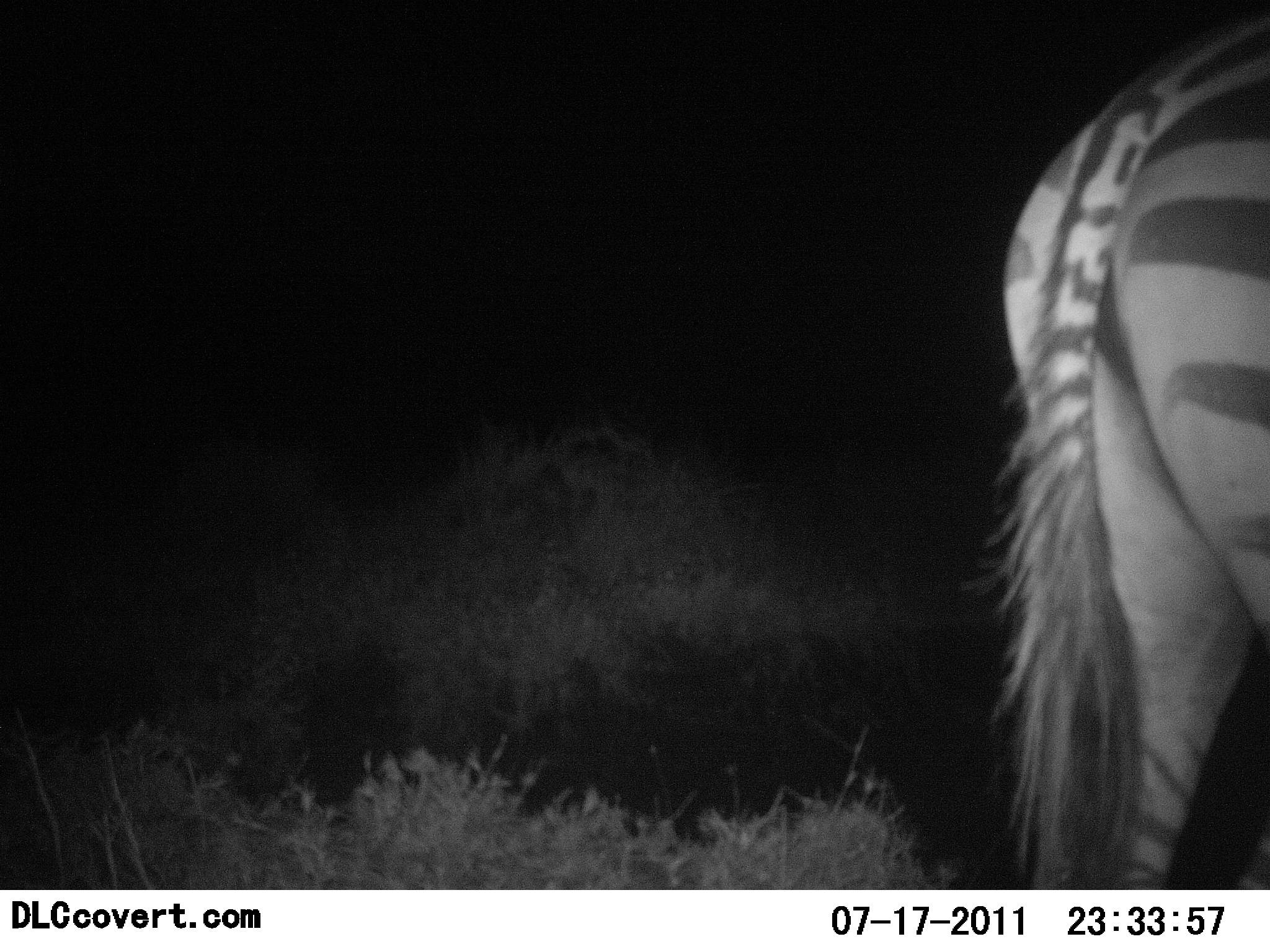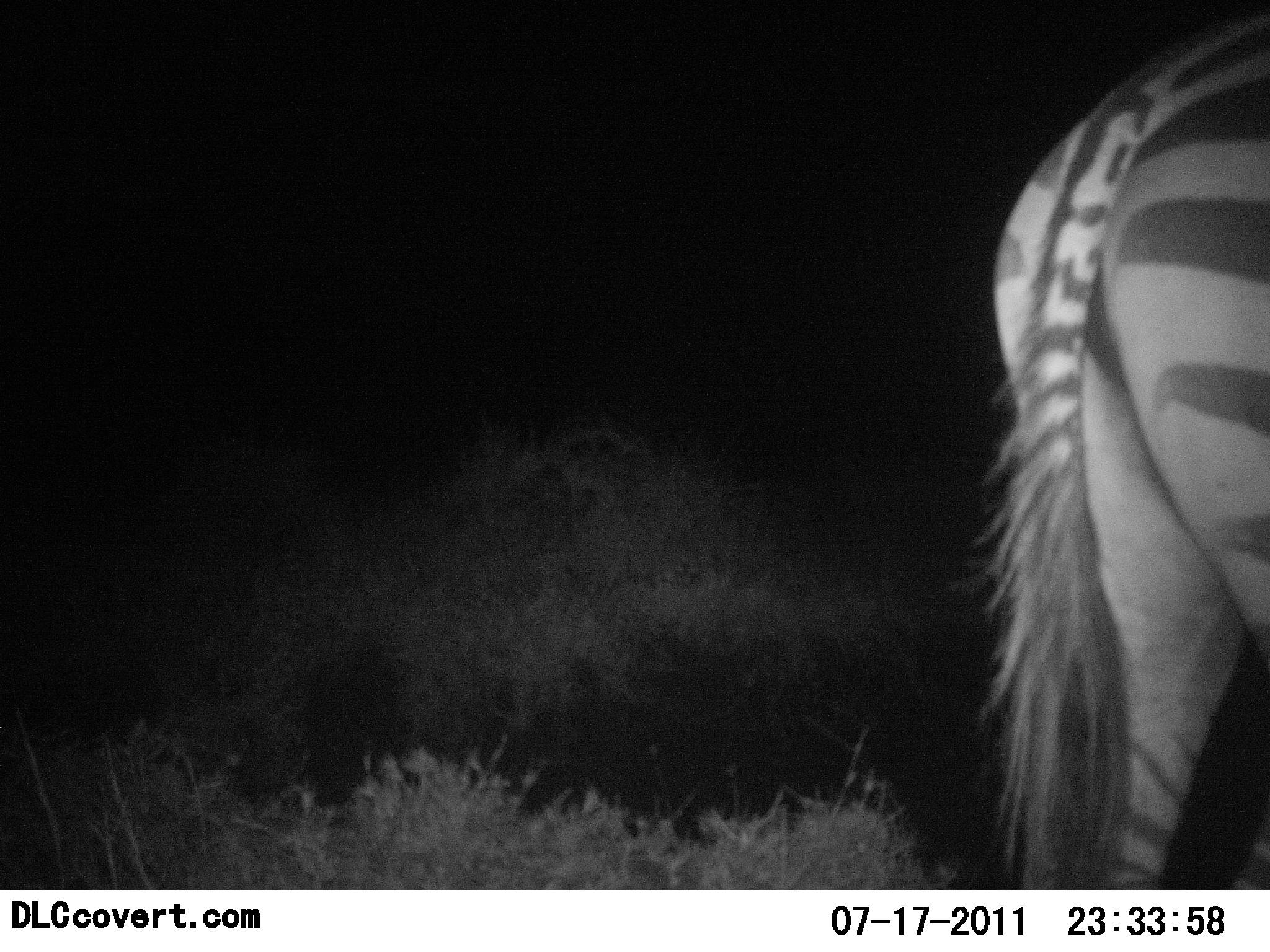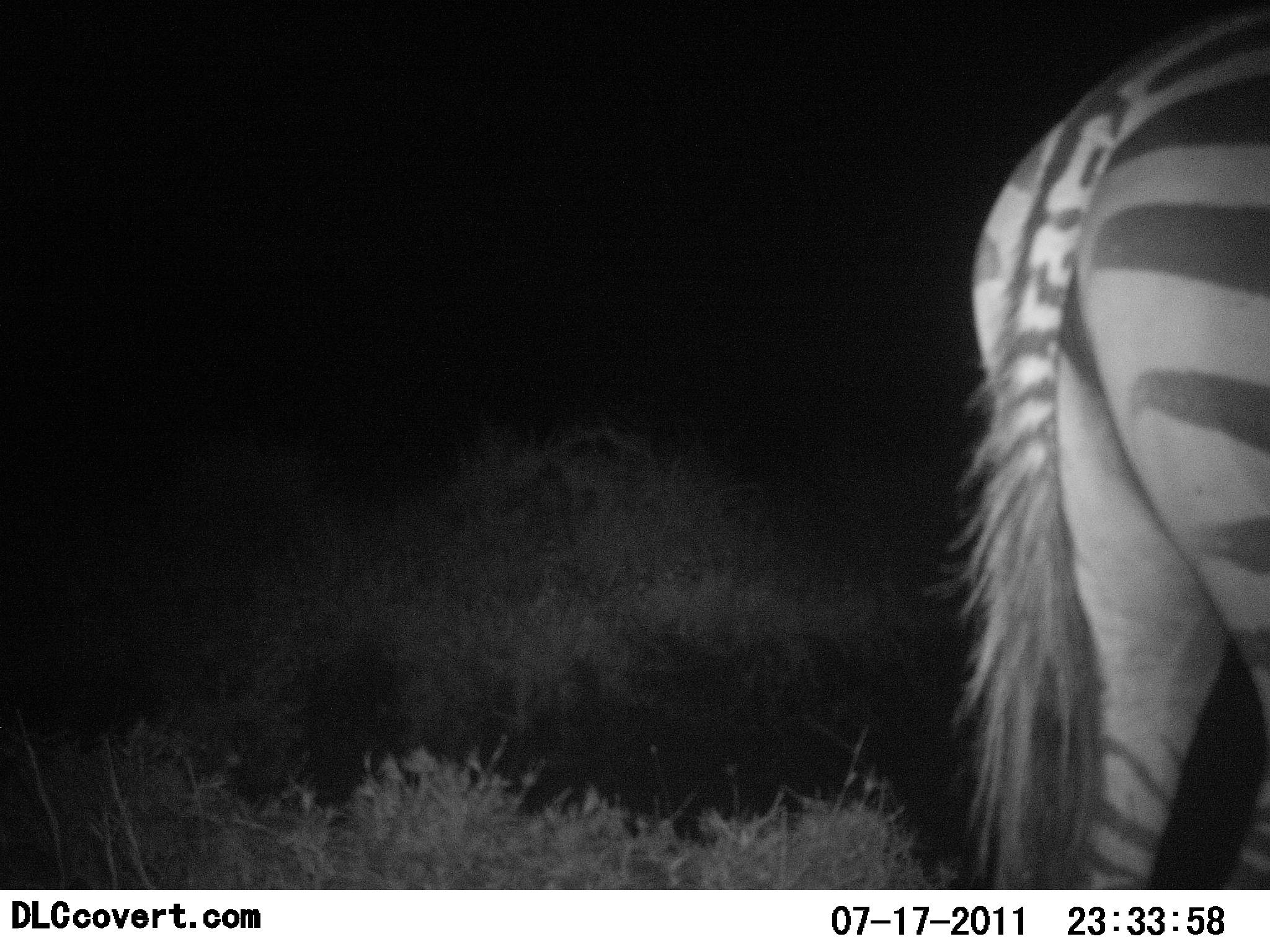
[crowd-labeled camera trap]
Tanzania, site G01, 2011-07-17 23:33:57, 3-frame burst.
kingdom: Animalia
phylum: Chordata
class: Mammalia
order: Perissodactyla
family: Equidae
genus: Equus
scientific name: Equus quagga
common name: plains zebra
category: zebra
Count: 1.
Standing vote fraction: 90%.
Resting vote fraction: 0%.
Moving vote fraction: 10%.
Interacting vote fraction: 0%.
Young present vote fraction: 0%.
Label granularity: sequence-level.